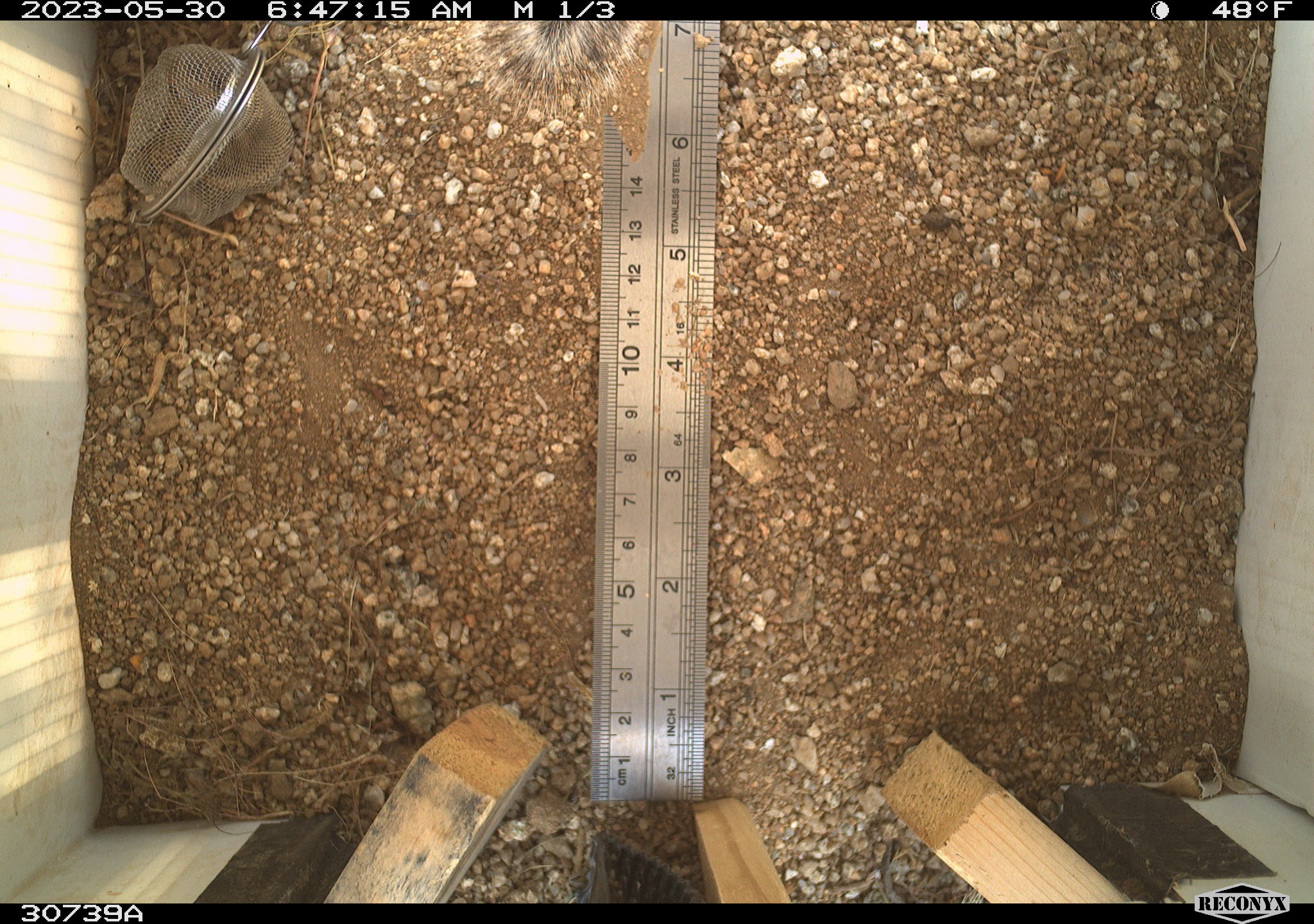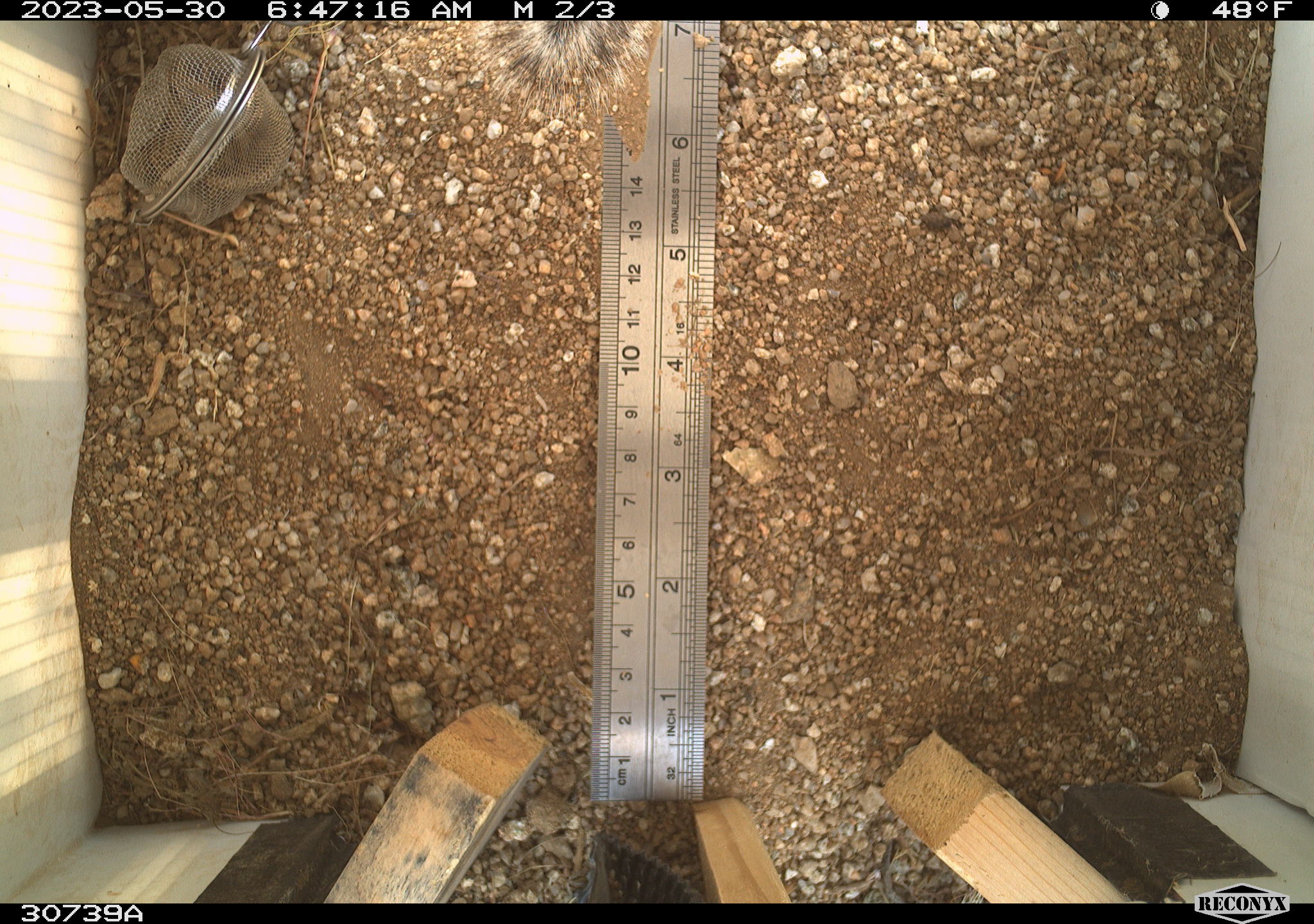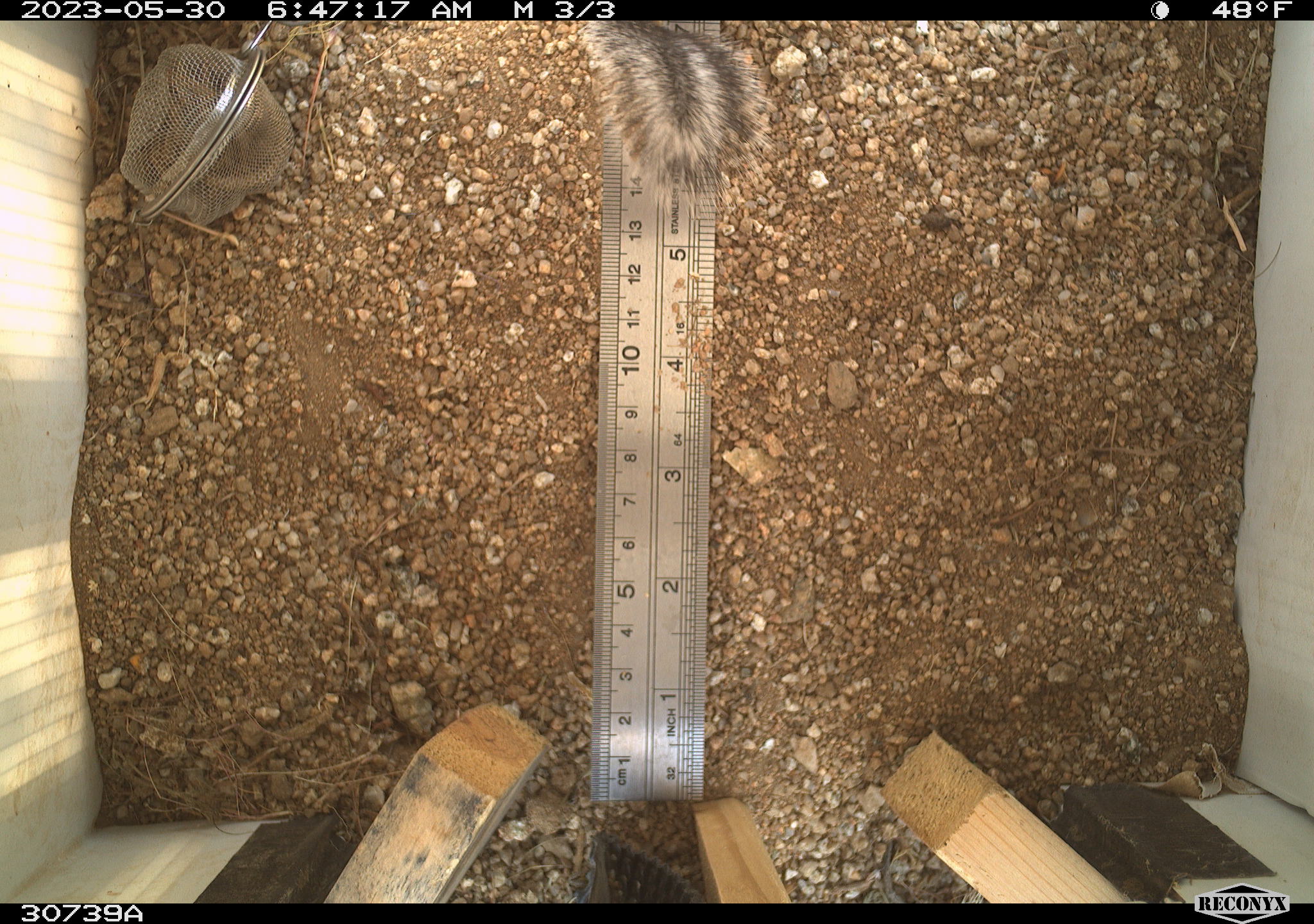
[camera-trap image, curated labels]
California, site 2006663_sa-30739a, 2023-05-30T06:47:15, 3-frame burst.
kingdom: Animalia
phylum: Chordata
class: Mammalia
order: Rodentia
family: Sciuridae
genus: Ammospermophilus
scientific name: Ammospermophilus leucurus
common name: white-tailed antelope squirrel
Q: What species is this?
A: White-tailed antelope squirrel (Ammospermophilus leucurus).